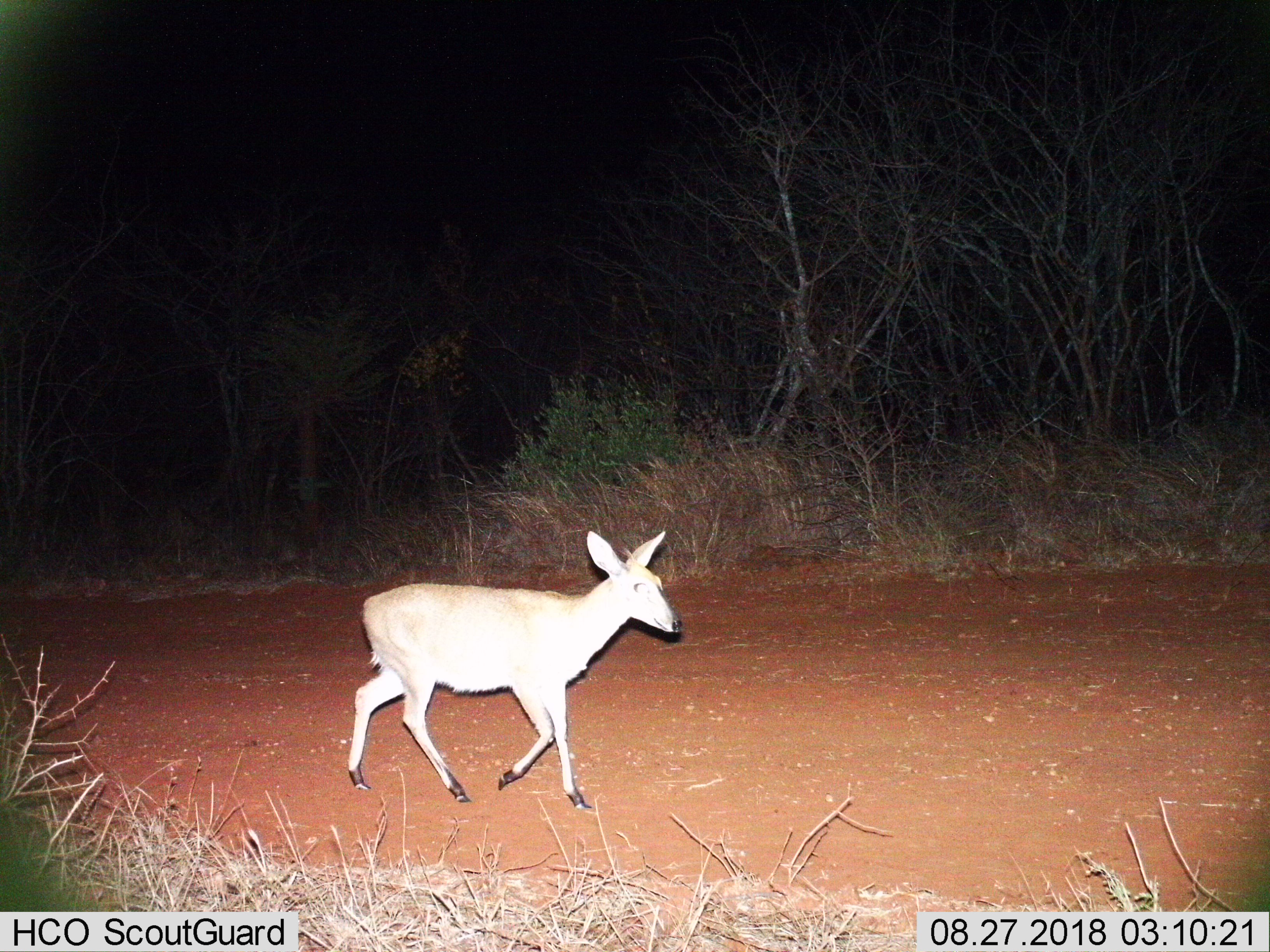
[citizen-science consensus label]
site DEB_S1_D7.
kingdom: Animalia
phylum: Chordata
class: Mammalia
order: Artiodactyla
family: Bovidae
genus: Sylvicapra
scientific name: Sylvicapra grimmia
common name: common duiker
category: duikercommongrey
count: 1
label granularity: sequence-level